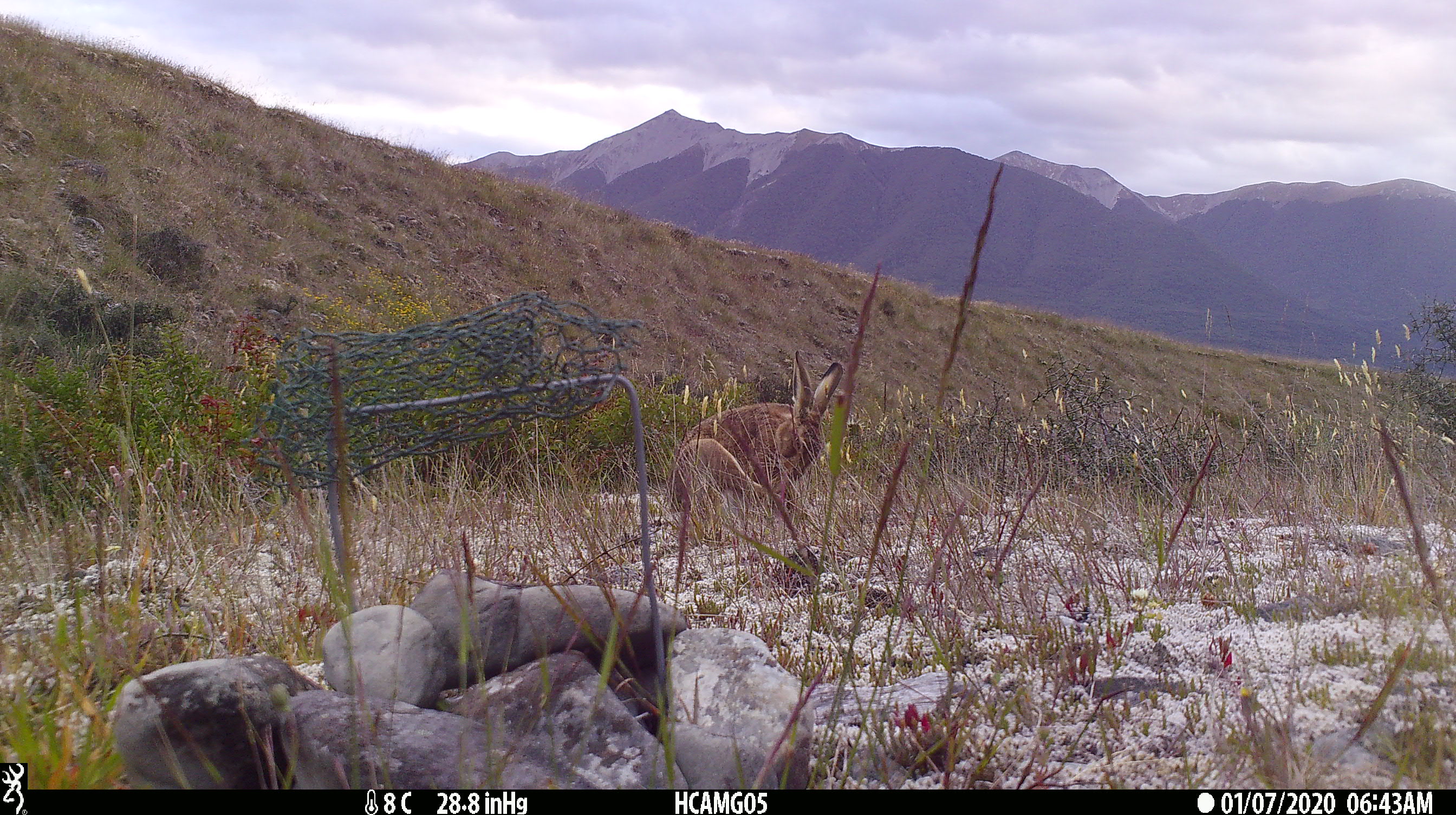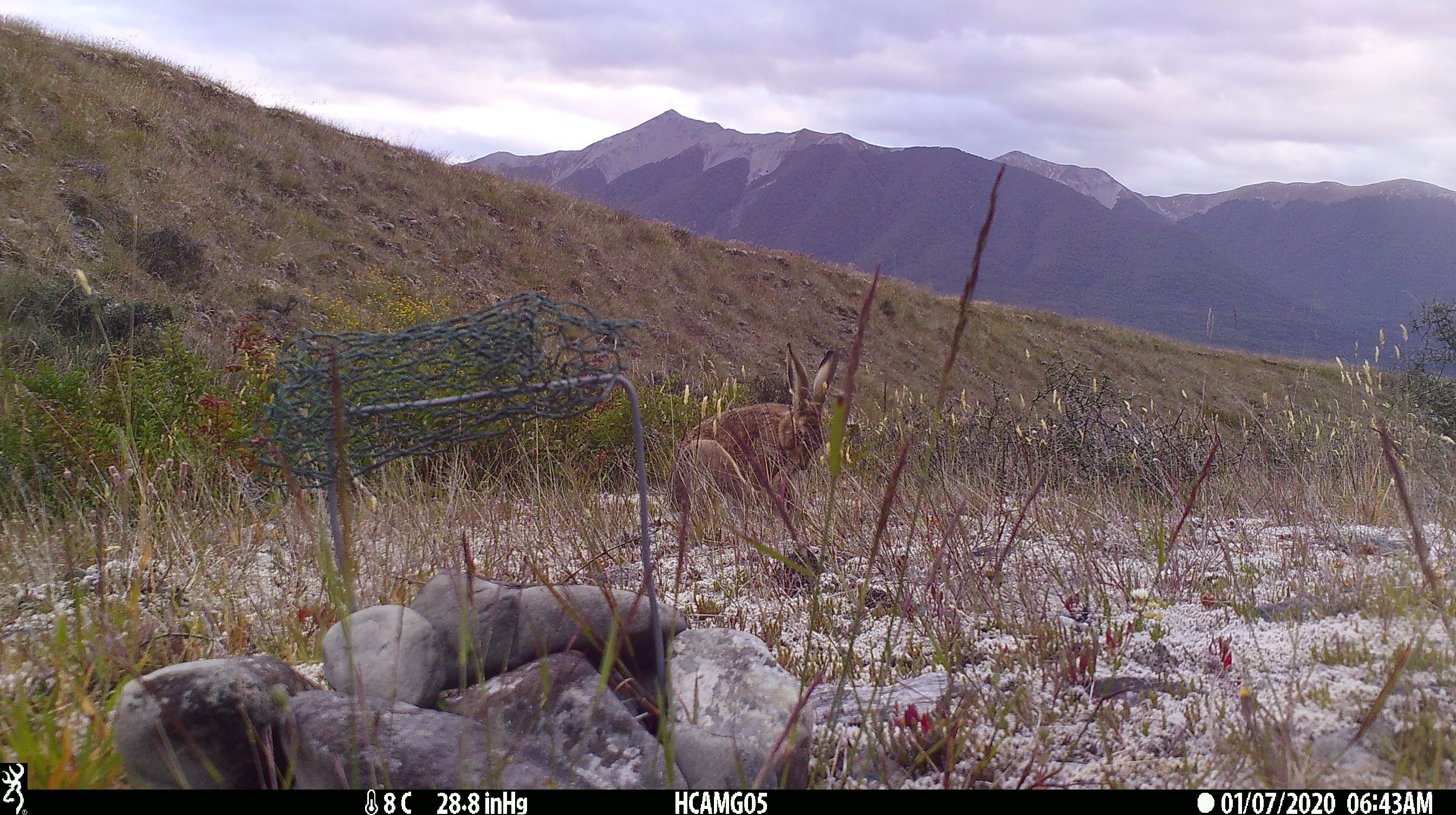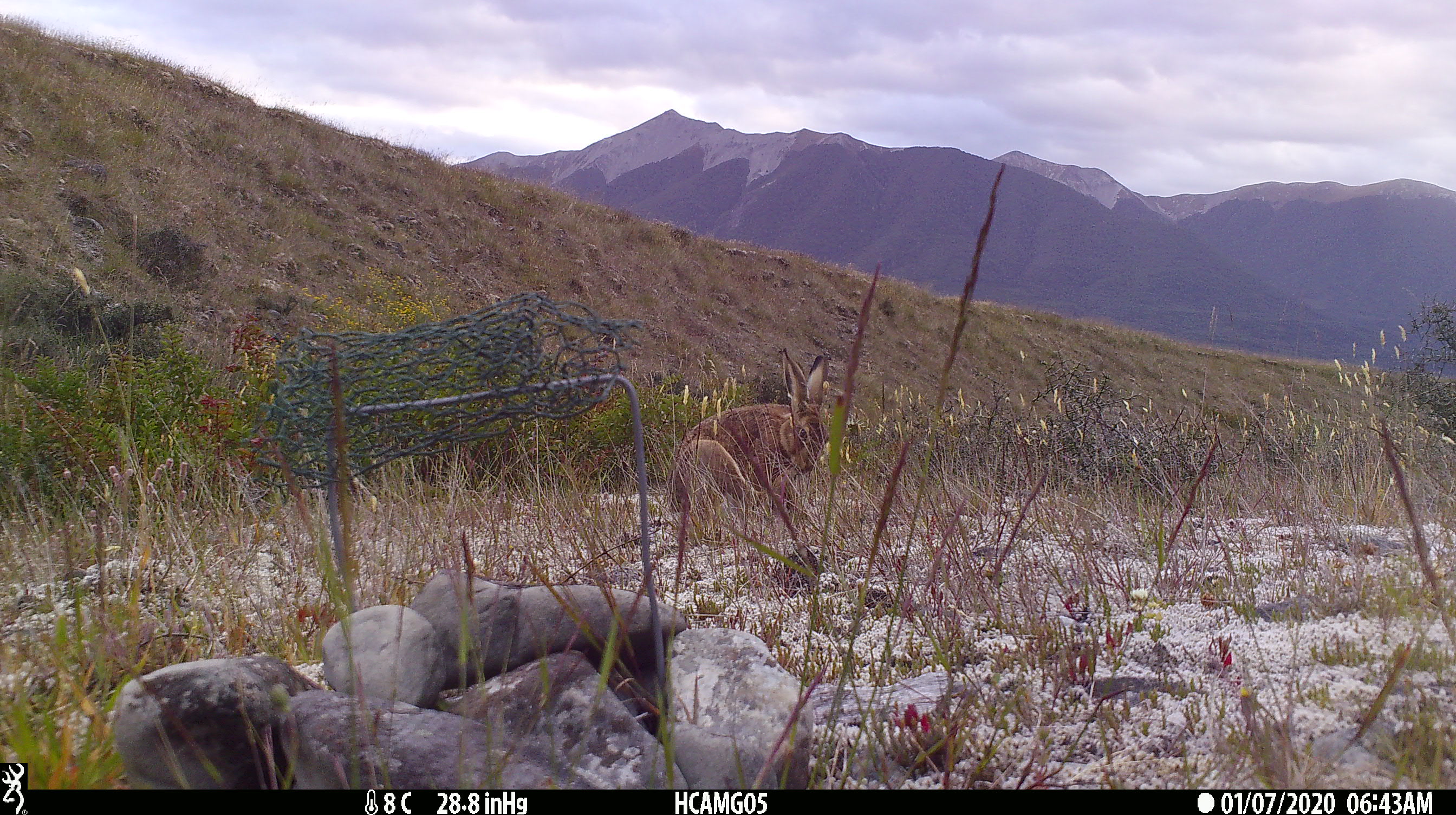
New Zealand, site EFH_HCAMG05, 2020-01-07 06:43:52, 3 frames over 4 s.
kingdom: Animalia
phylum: Chordata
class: Mammalia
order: Lagomorpha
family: Leporidae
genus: Lepus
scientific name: Lepus europaeus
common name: brown hare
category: hare